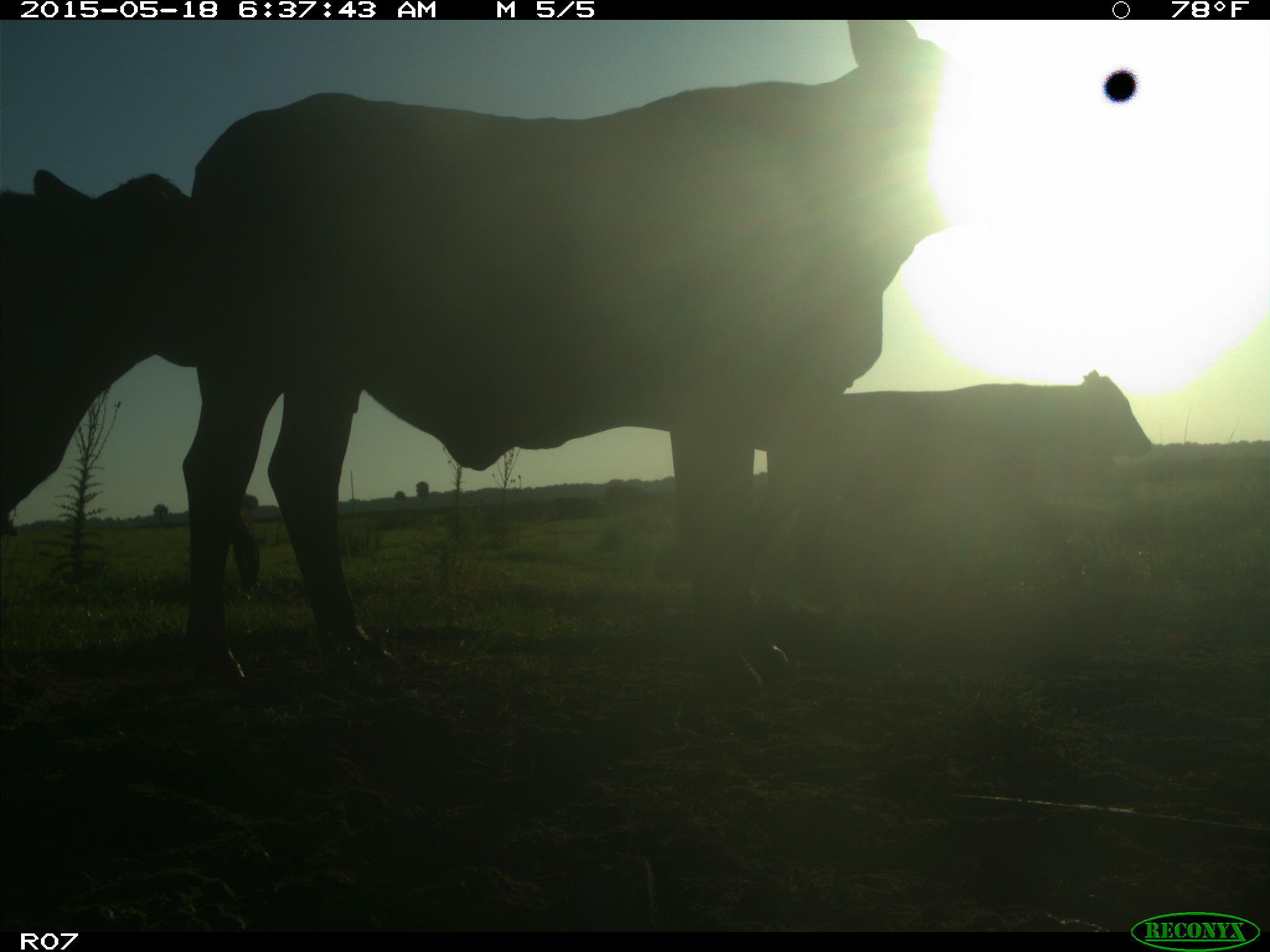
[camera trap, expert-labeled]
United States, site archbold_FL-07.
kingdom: Animalia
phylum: Chordata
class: Mammalia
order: Artiodactyla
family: Bovidae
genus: Bos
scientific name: Bos taurus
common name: domestic cow